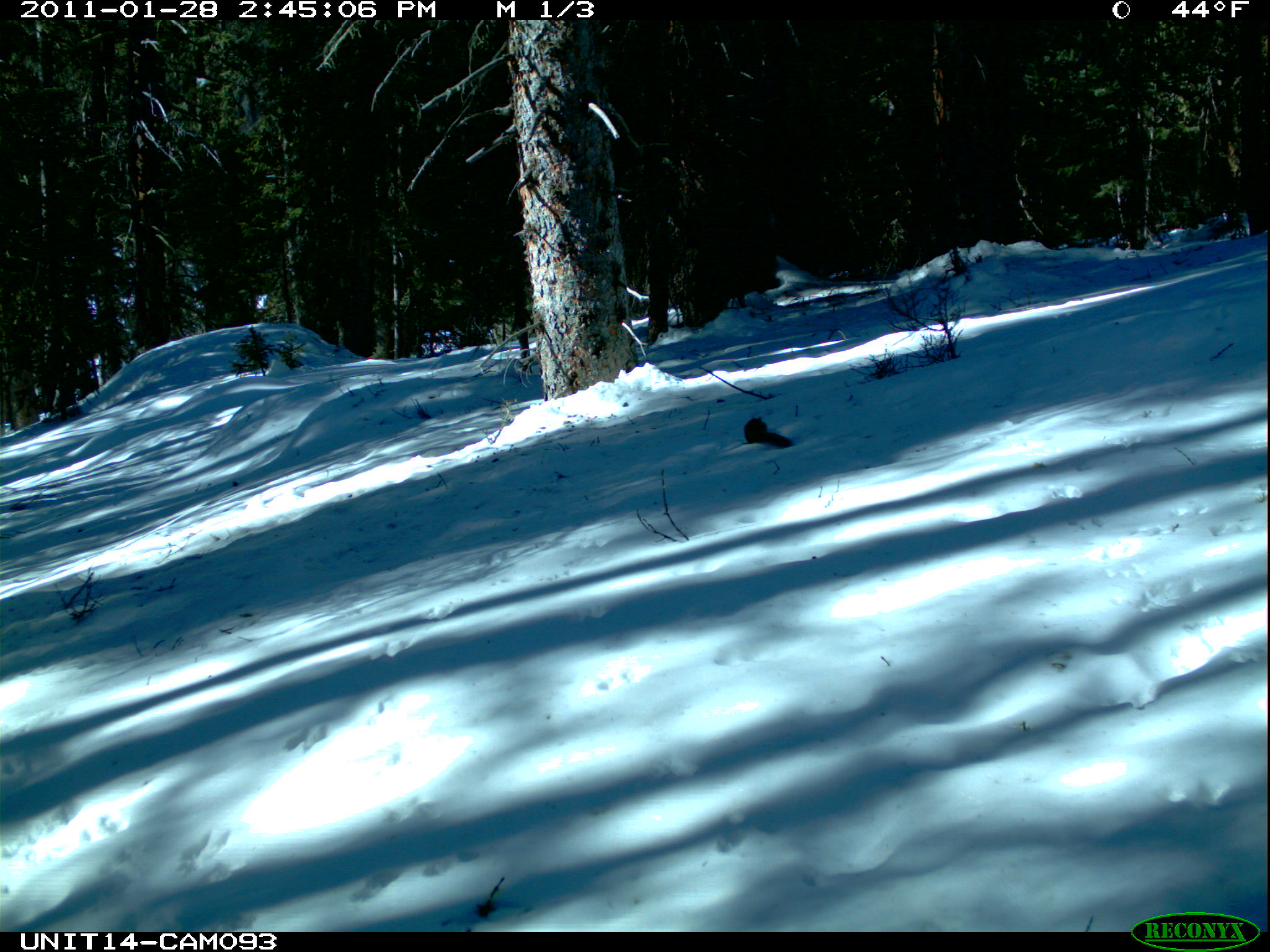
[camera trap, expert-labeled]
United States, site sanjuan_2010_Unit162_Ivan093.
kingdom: Animalia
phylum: Chordata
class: Mammalia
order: Rodentia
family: Sciuridae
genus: Tamiasciurus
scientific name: Tamiasciurus hudsonicus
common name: american red squirrel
Tamiasciurus hudsonicus (american red squirrel).